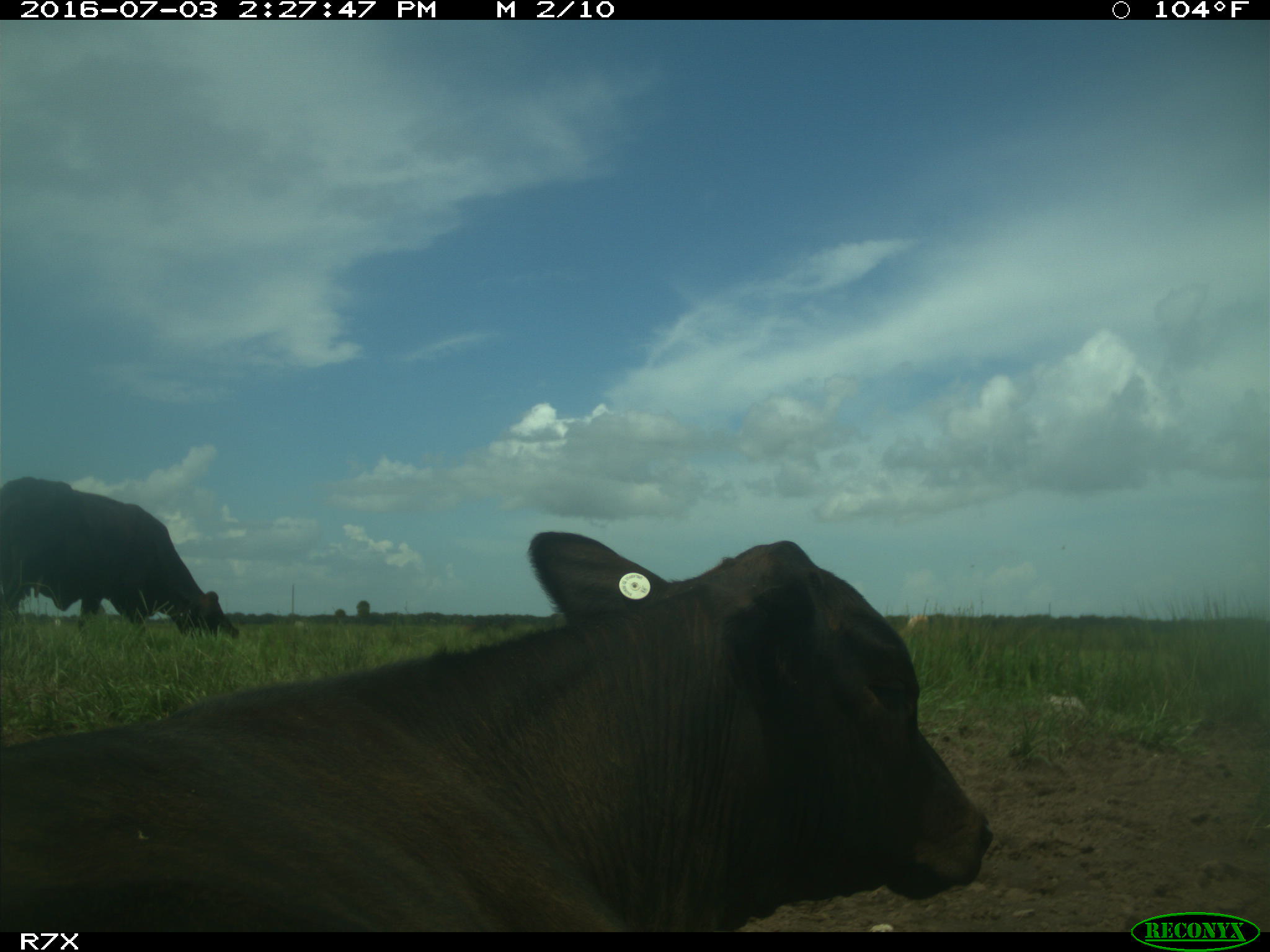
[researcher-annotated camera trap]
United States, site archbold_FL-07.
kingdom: Animalia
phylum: Chordata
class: Mammalia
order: Artiodactyla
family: Bovidae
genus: Bos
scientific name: Bos taurus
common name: domestic cow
Bos taurus (domestic cow).